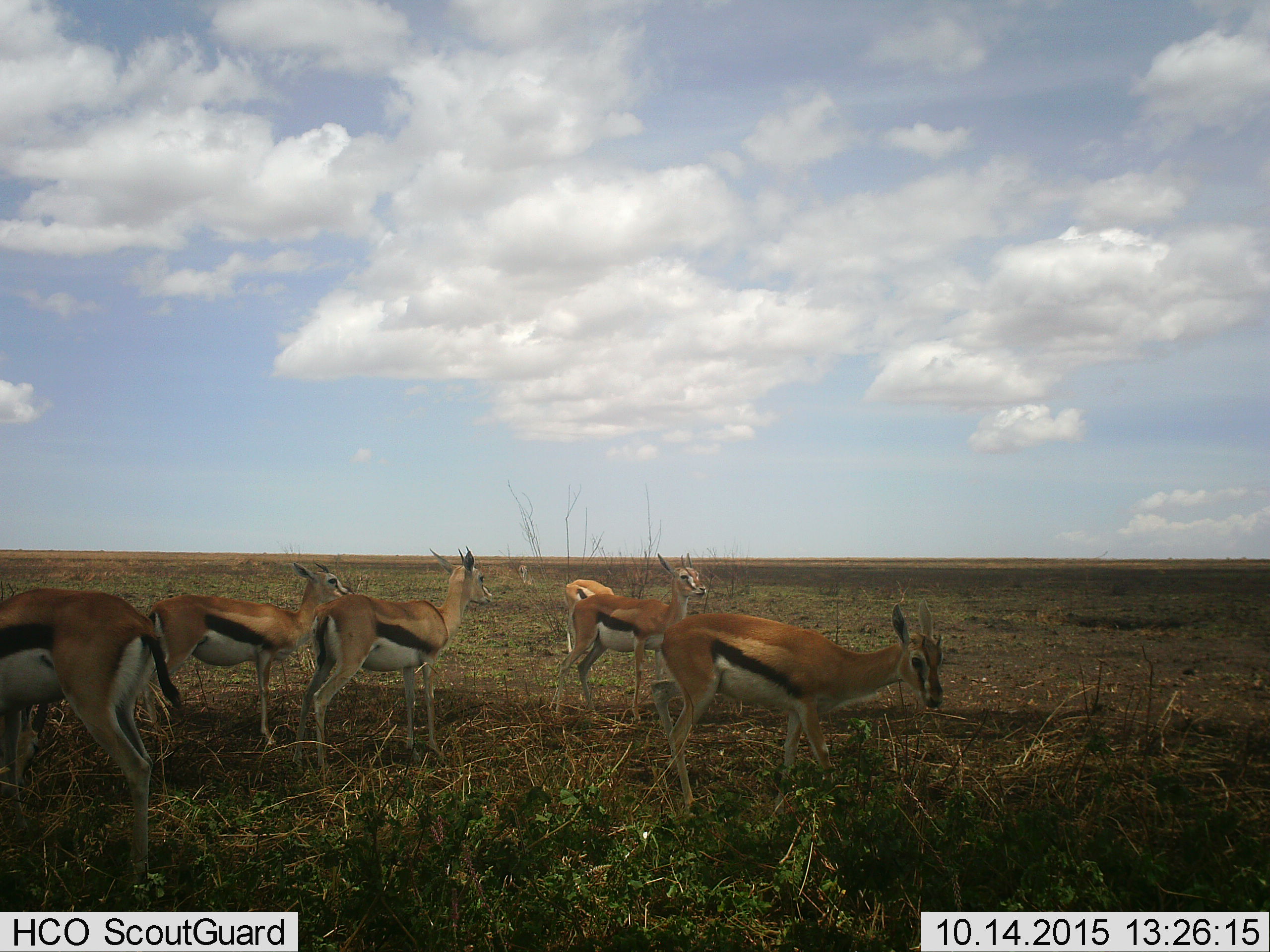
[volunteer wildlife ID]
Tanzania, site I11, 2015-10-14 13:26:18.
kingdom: Animalia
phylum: Chordata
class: Mammalia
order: Artiodactyla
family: Bovidae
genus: Eudorcas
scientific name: Eudorcas thomsonii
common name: thomson's gazelle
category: gazellethomsons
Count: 6.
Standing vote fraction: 80%.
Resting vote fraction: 0%.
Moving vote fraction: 30%.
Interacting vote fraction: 0%.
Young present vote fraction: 0%.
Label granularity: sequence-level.